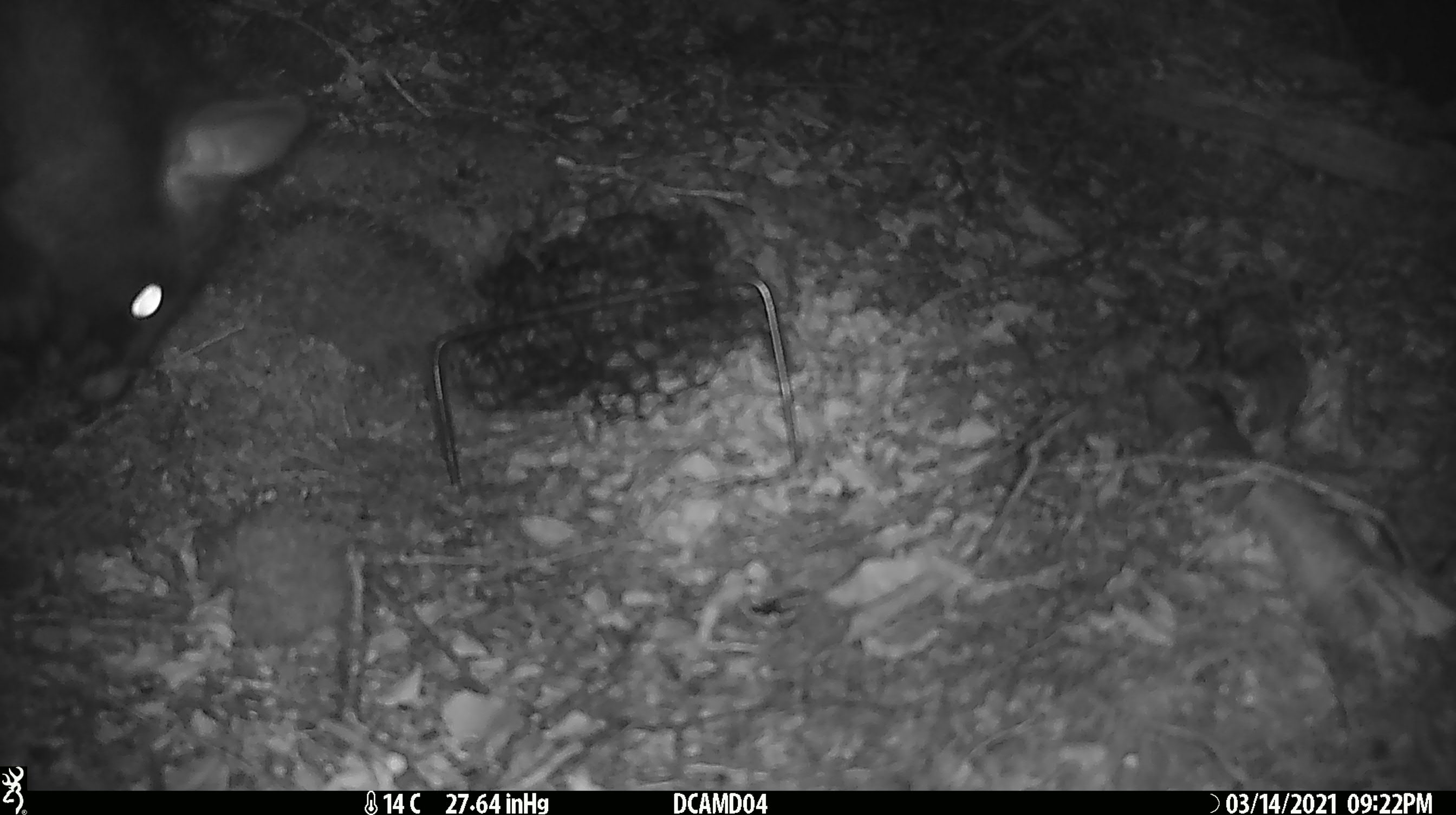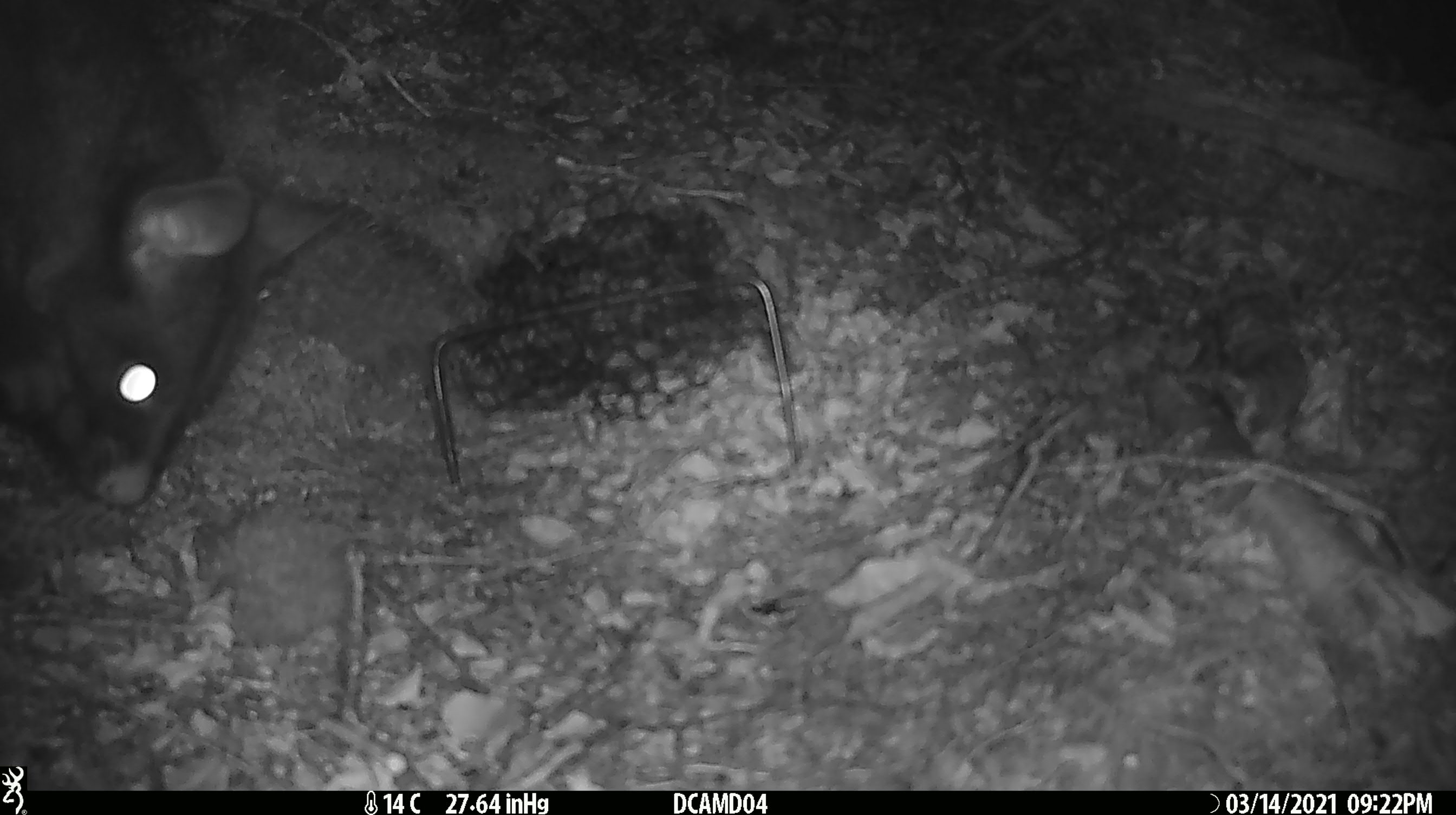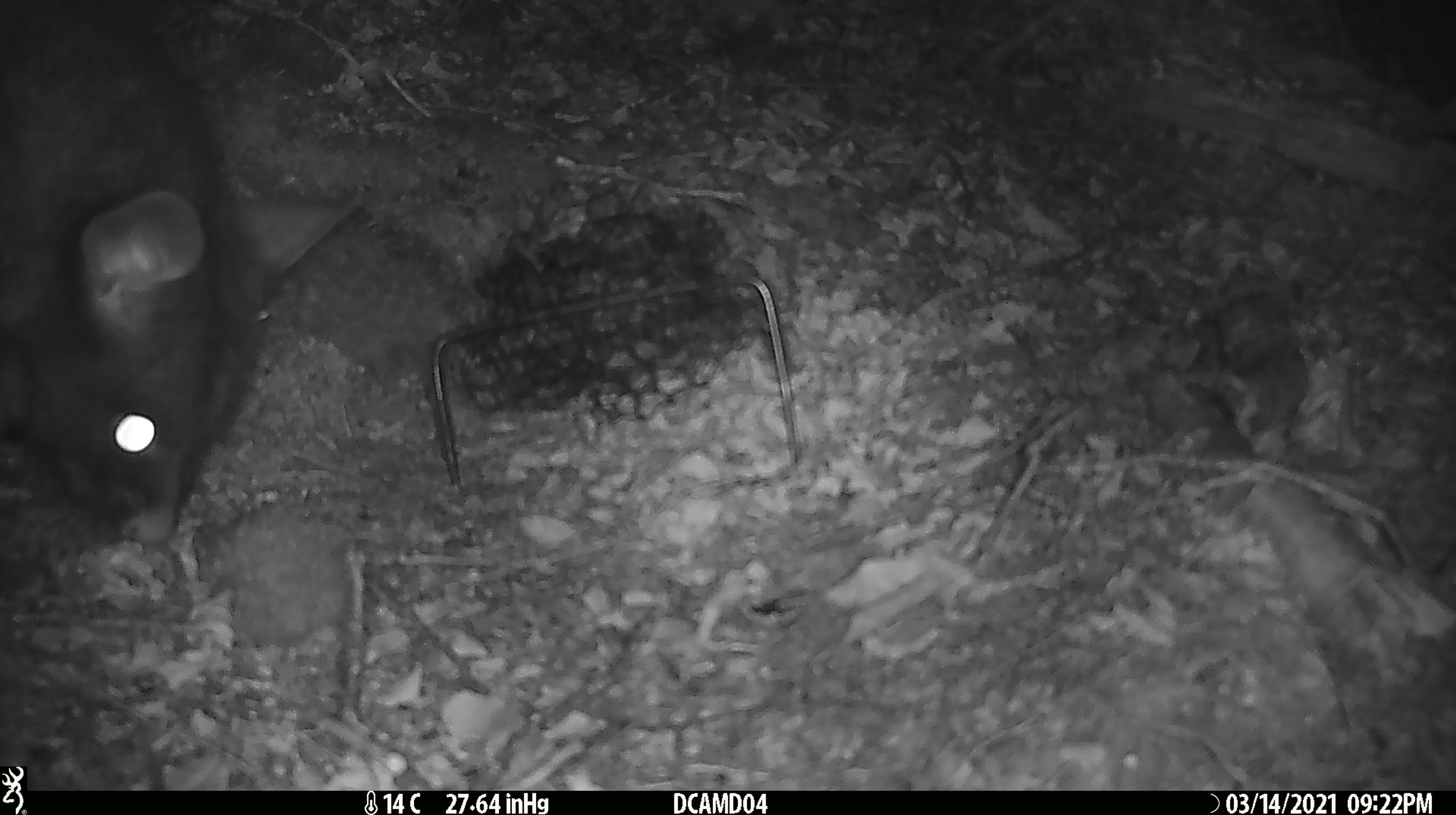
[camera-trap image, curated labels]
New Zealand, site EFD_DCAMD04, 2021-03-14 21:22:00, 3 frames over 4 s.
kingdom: Animalia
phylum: Chordata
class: Mammalia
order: Diprotodontia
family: Phalangeridae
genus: Trichosurus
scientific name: Trichosurus vulpecula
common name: common brushtail possum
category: possum